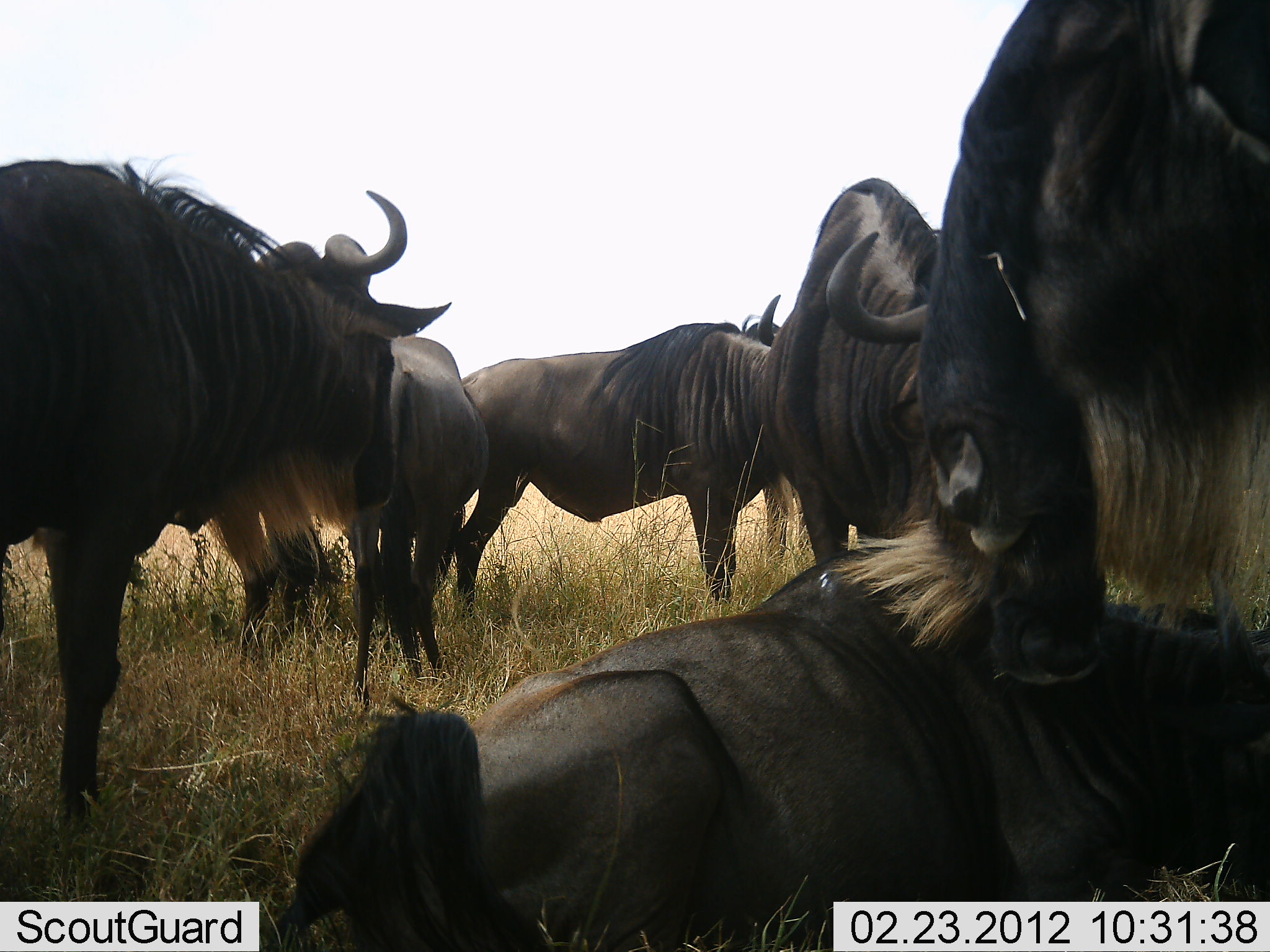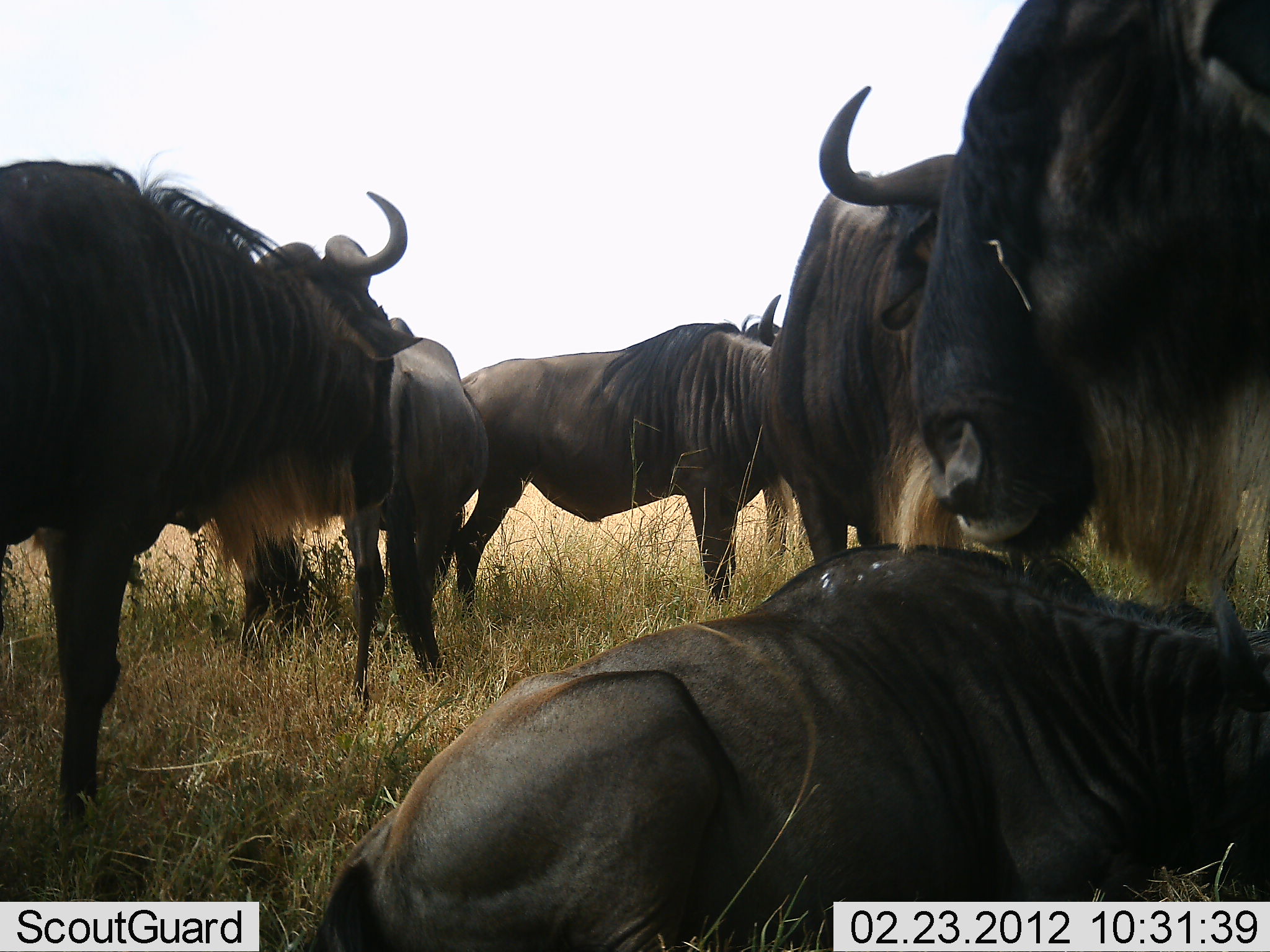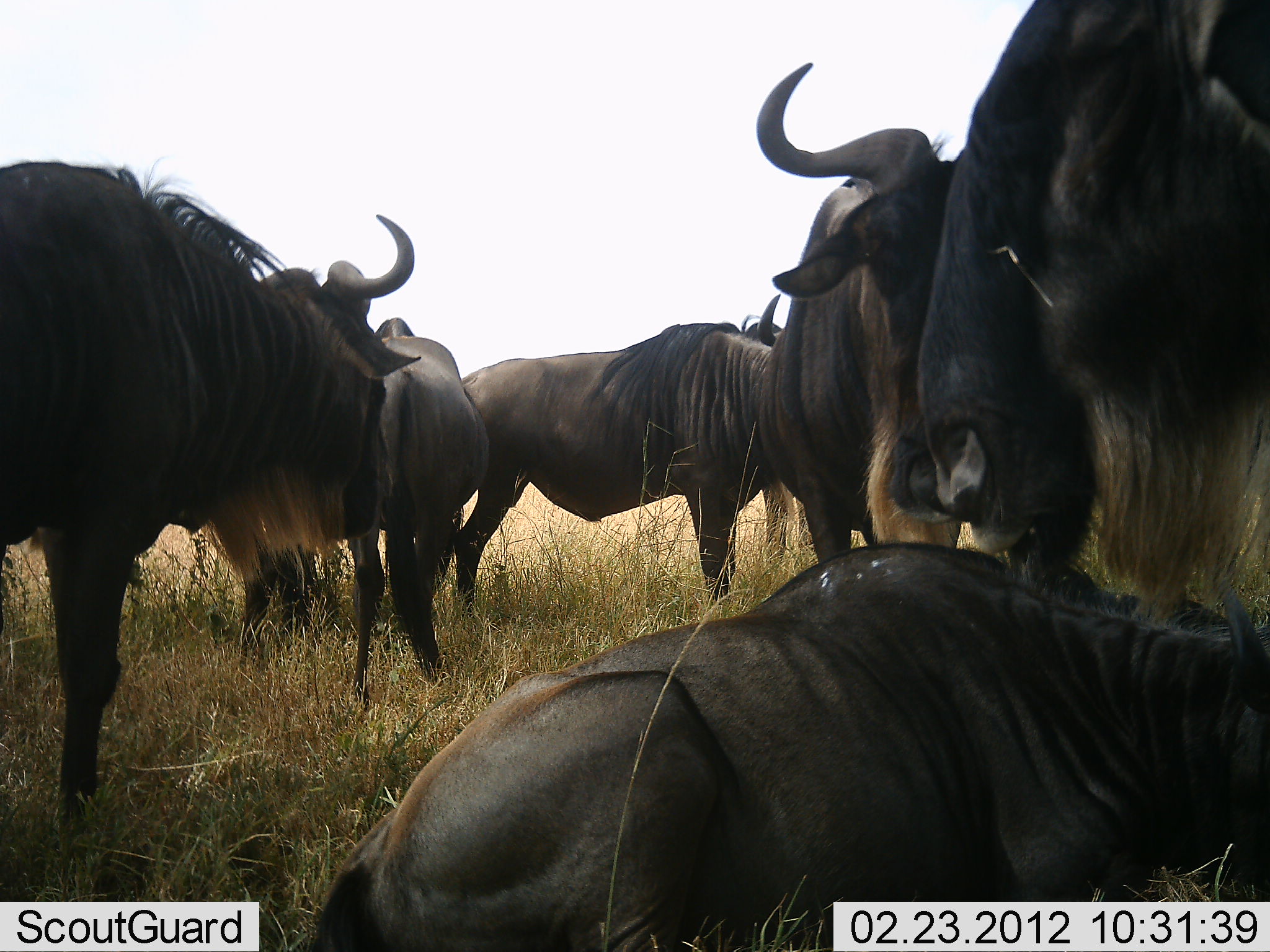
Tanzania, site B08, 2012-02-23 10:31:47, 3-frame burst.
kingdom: Animalia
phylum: Chordata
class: Mammalia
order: Artiodactyla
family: Bovidae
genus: Connochaetes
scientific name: Connochaetes taurinus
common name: blue wildebeest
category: wildebeest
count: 6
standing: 73%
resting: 93%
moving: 0%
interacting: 0%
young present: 0%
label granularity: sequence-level